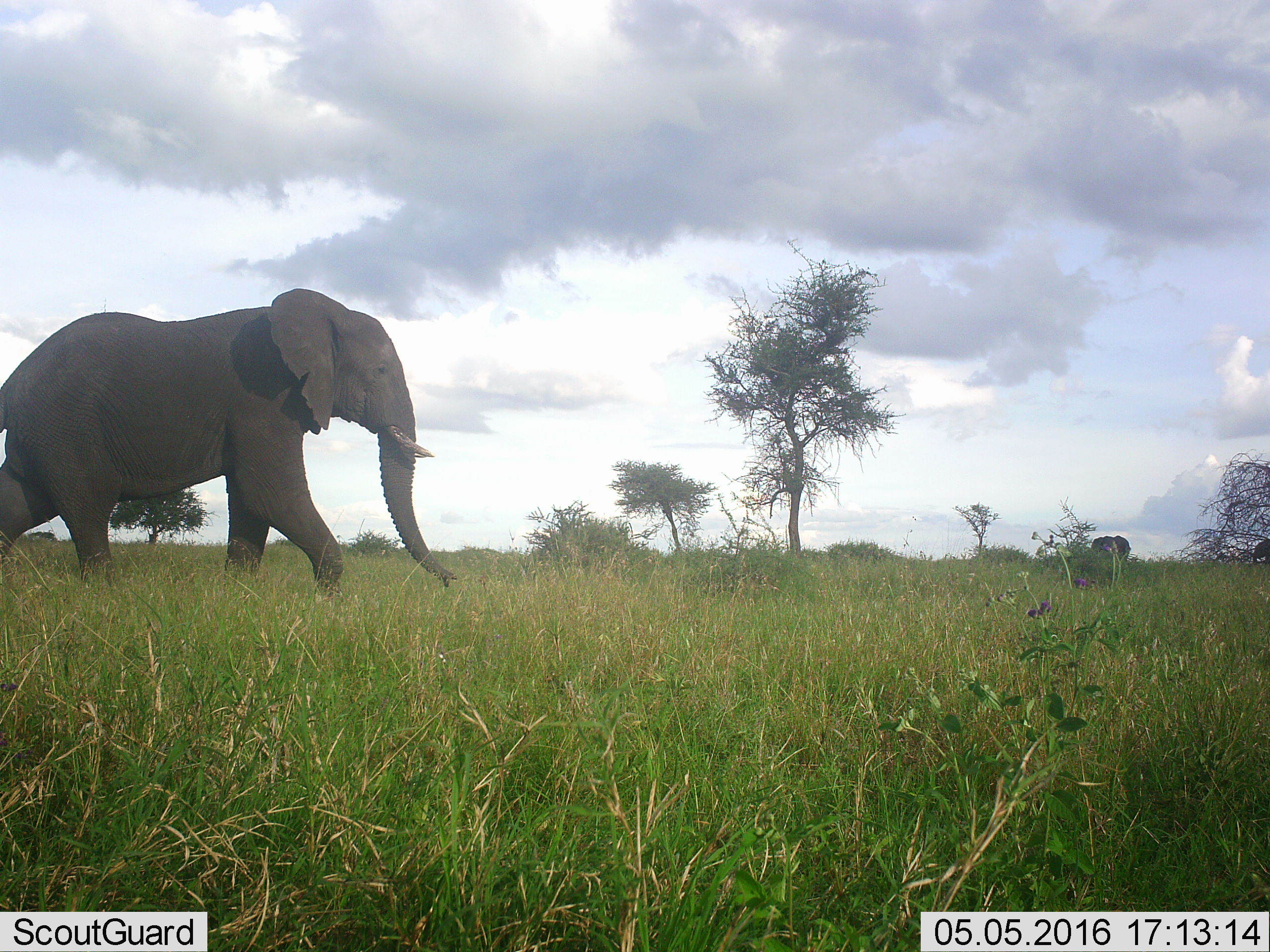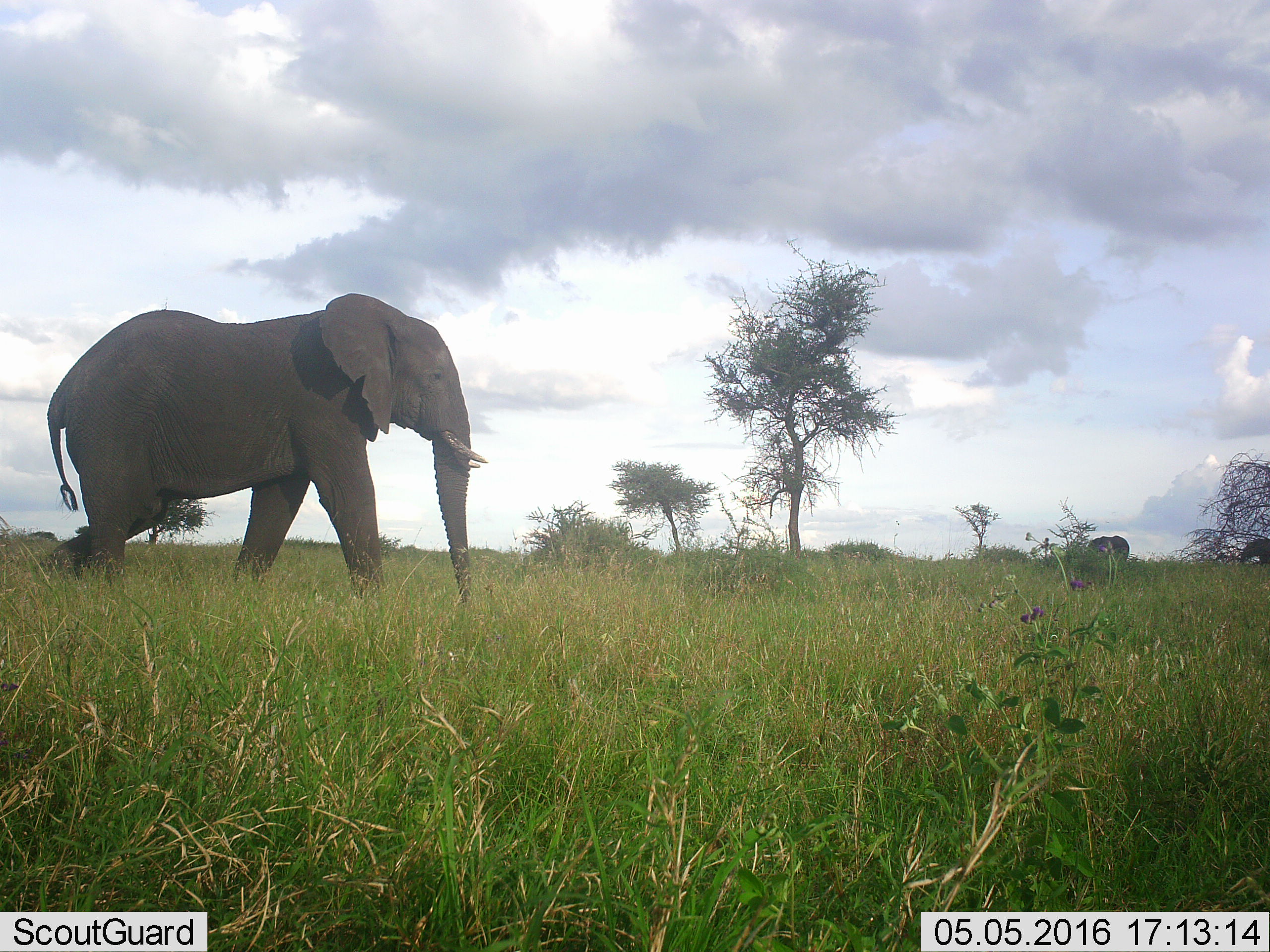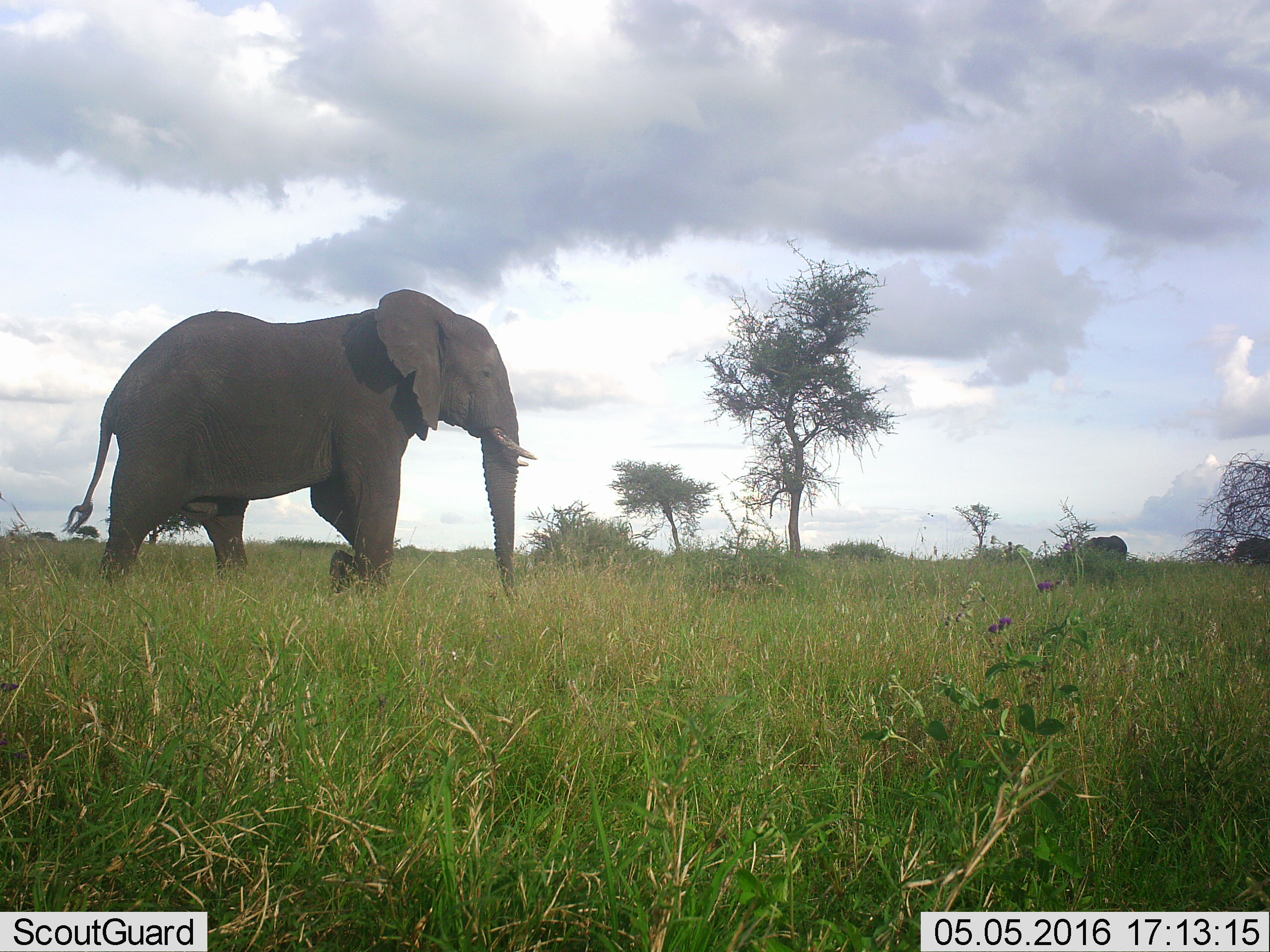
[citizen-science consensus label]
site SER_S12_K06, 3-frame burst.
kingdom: Animalia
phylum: Chordata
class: Mammalia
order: Proboscidea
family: Elephantidae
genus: Loxodonta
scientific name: Loxodonta africana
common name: african bush elephant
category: elephant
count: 3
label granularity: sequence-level